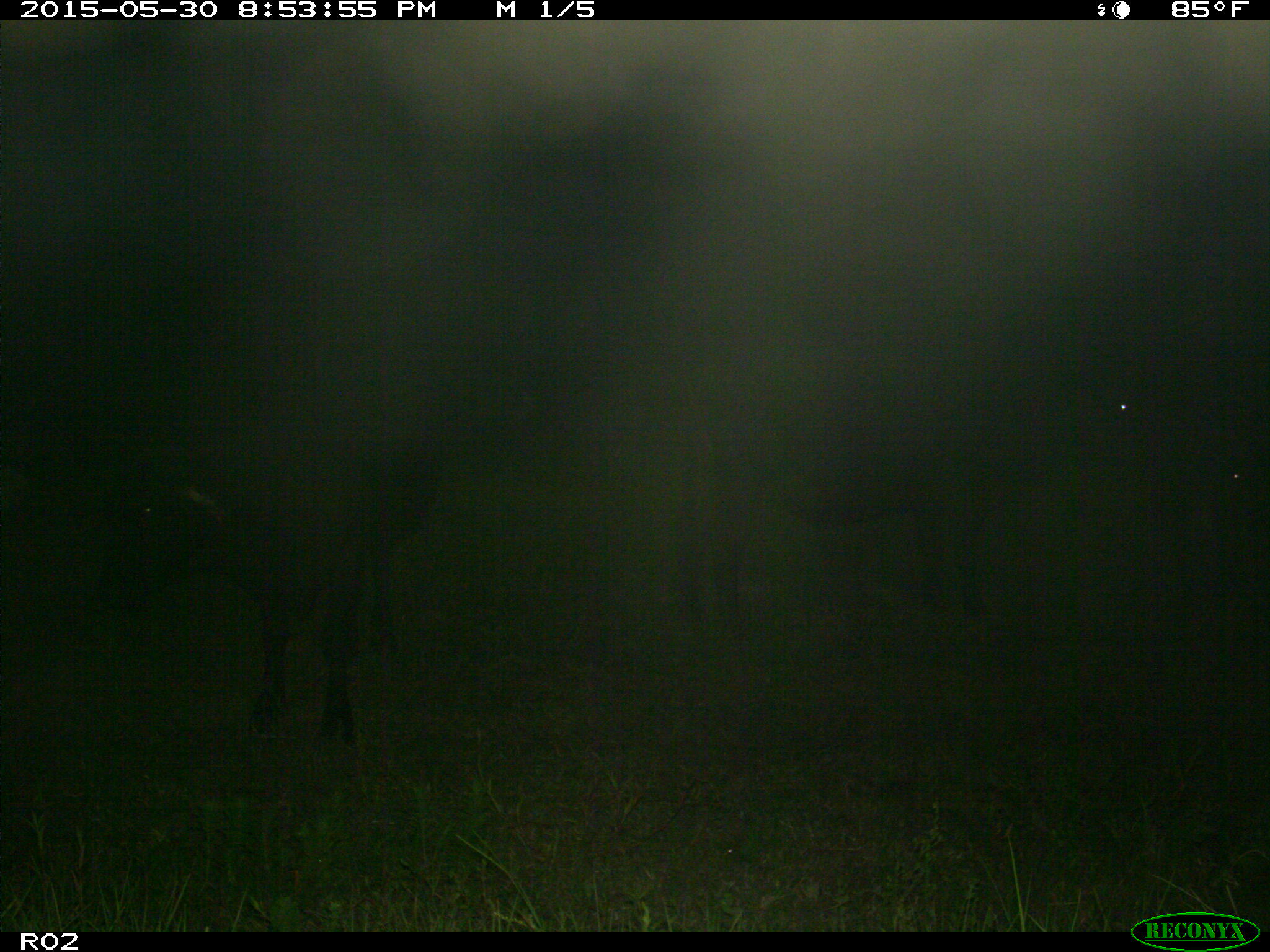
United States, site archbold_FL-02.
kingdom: Animalia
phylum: Chordata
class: Mammalia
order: Artiodactyla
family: Bovidae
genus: Bos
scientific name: Bos taurus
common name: domestic cow